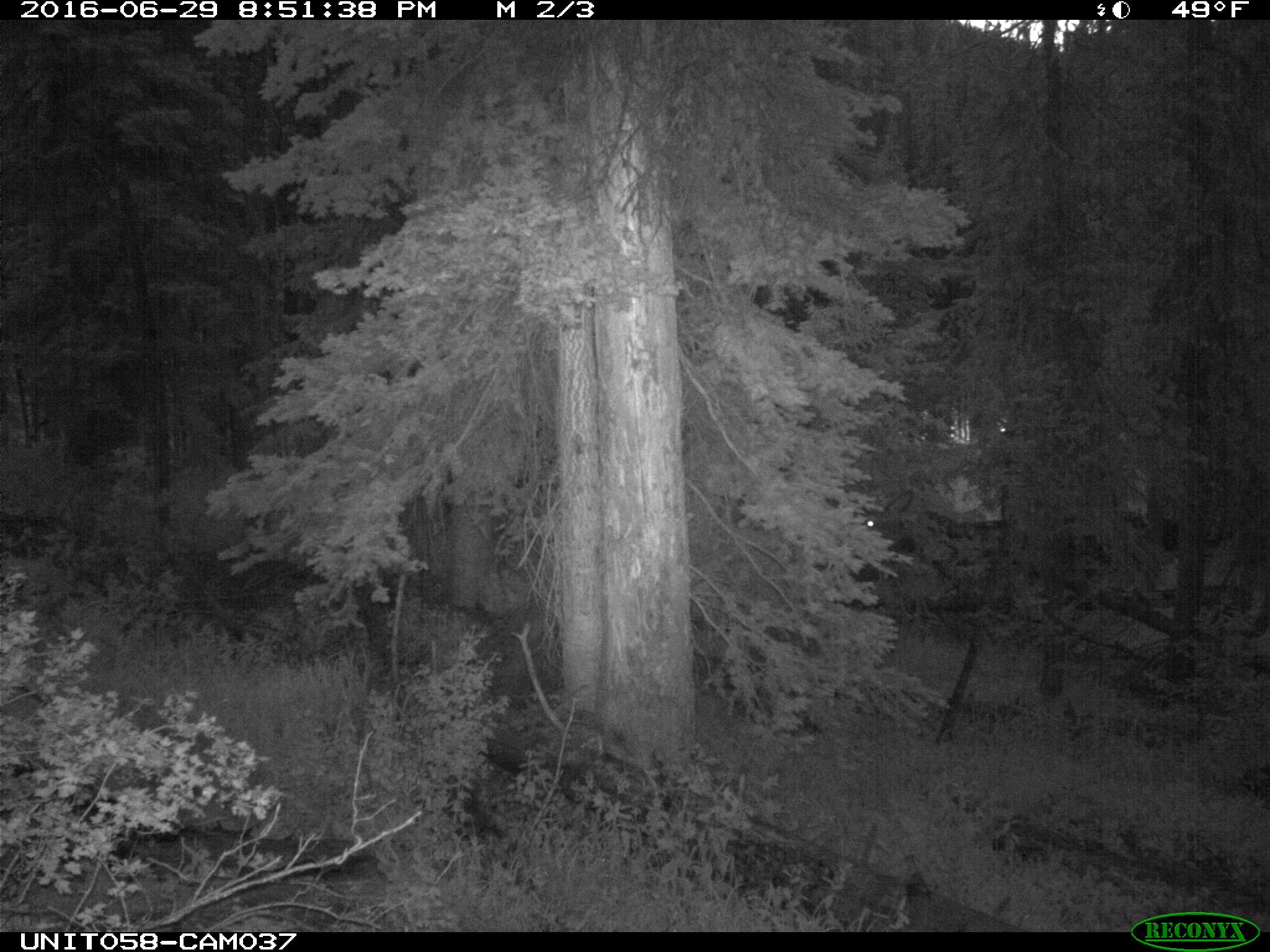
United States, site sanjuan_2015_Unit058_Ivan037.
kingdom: Animalia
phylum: Chordata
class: Mammalia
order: Artiodactyla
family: Cervidae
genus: Cervus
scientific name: Cervus elaphus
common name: red deer